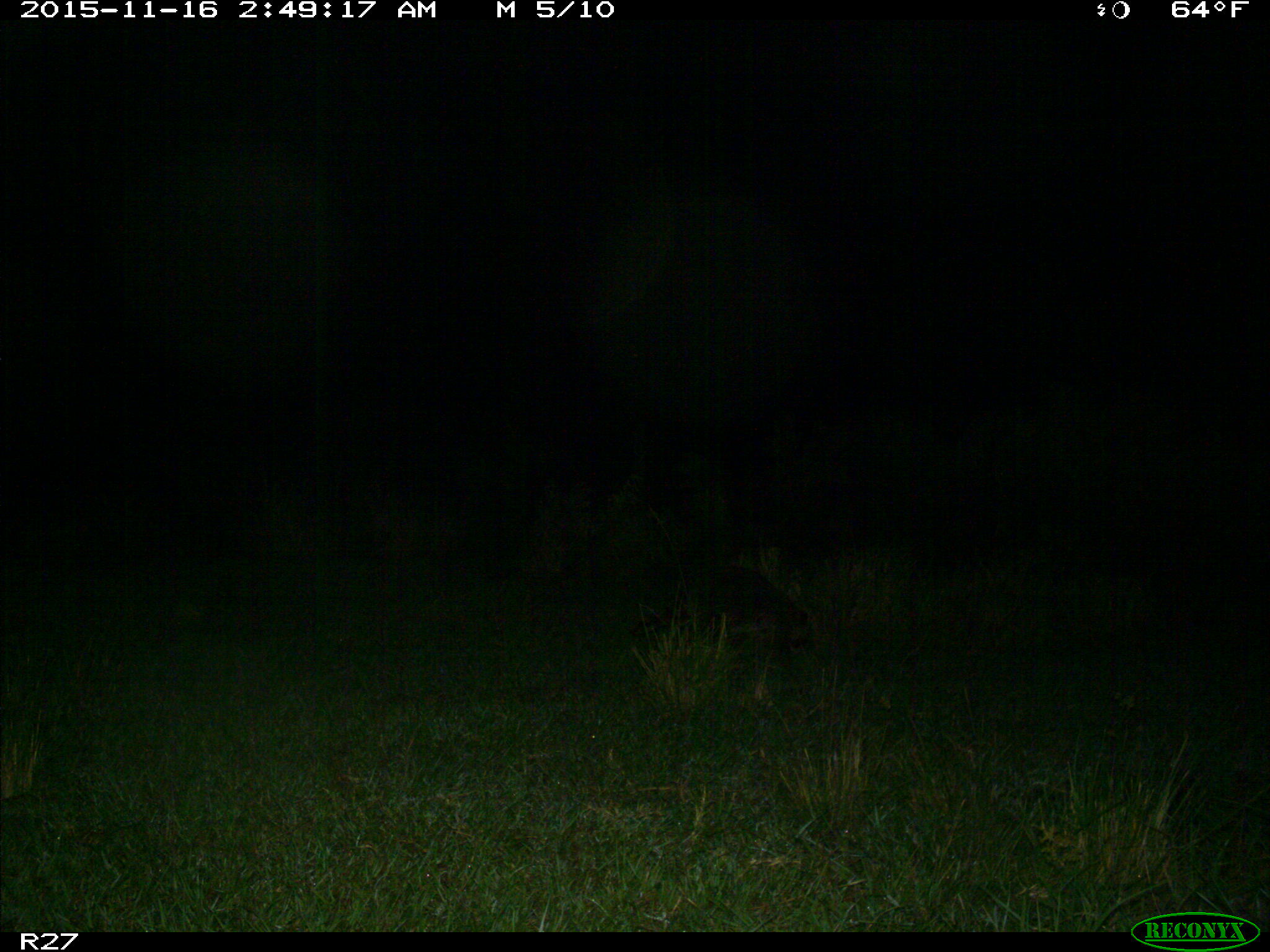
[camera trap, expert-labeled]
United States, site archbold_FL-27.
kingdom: Animalia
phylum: Chordata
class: Mammalia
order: Carnivora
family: Procyonidae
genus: Procyon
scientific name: Procyon lotor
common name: common raccoon